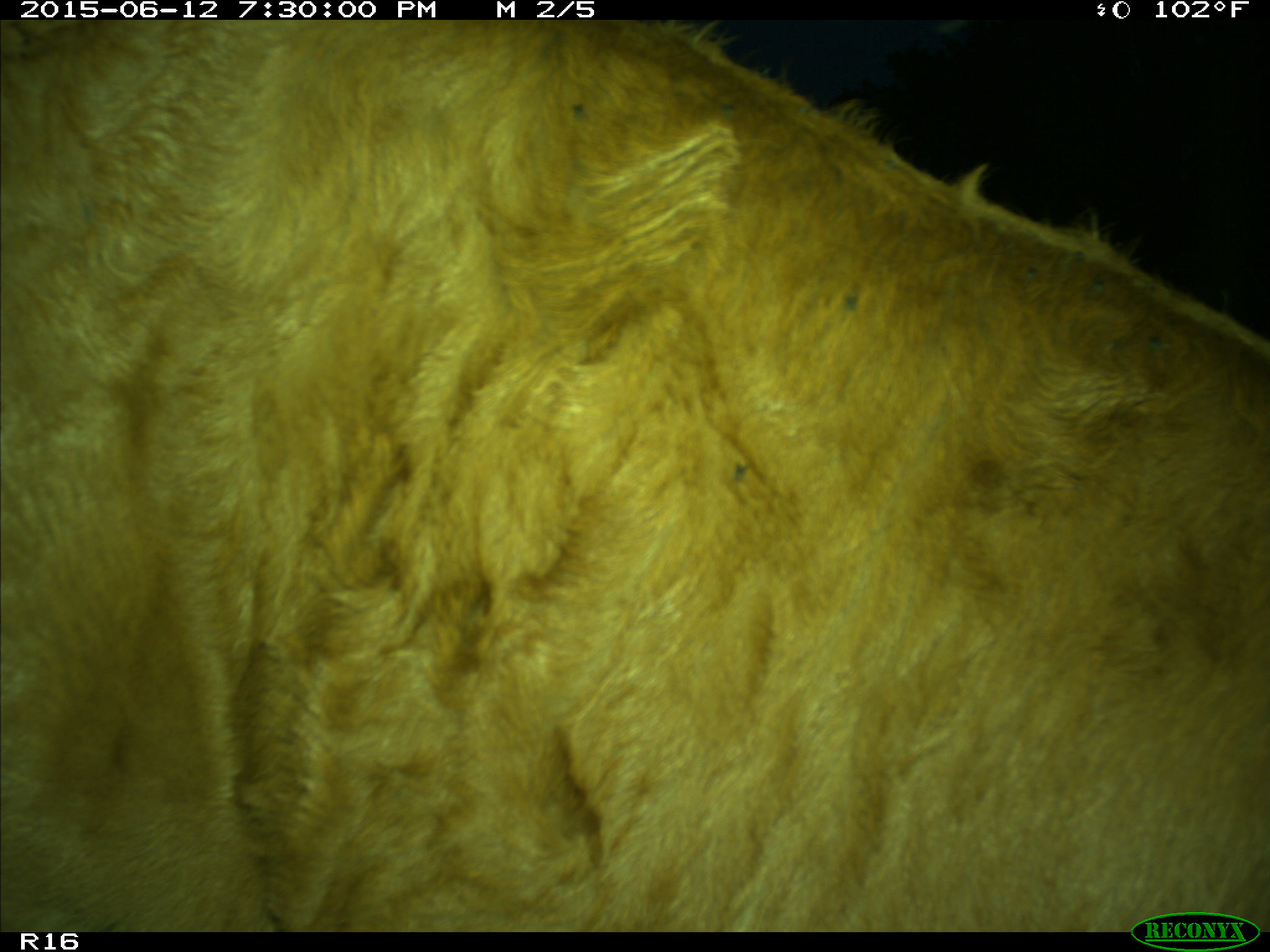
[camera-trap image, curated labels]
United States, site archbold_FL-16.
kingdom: Animalia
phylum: Chordata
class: Mammalia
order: Artiodactyla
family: Bovidae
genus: Bos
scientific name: Bos taurus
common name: domestic cow